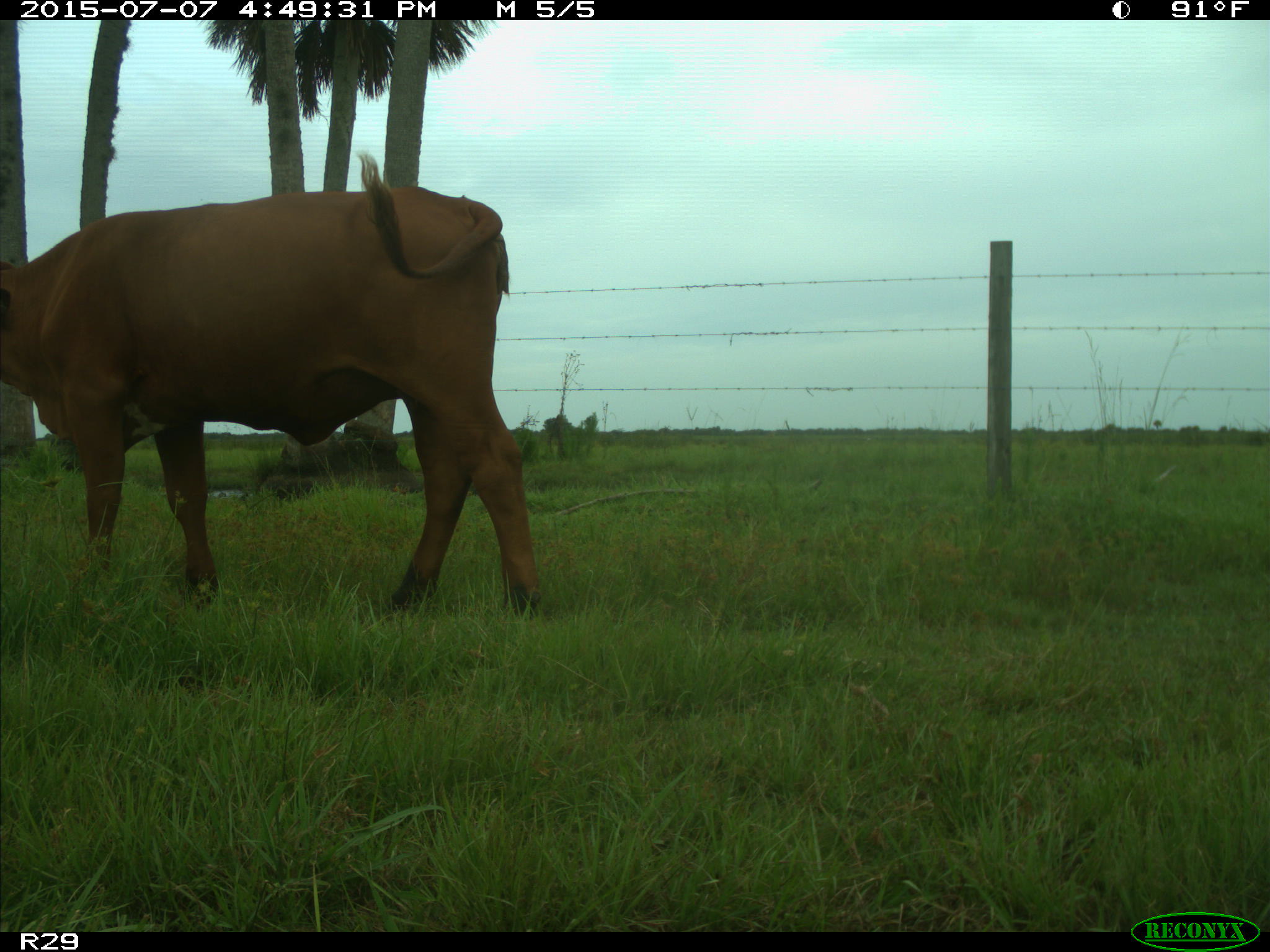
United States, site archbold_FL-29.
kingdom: Animalia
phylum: Chordata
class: Mammalia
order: Artiodactyla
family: Bovidae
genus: Bos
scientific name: Bos taurus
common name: domestic cow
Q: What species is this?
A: Bos taurus (domestic cow).